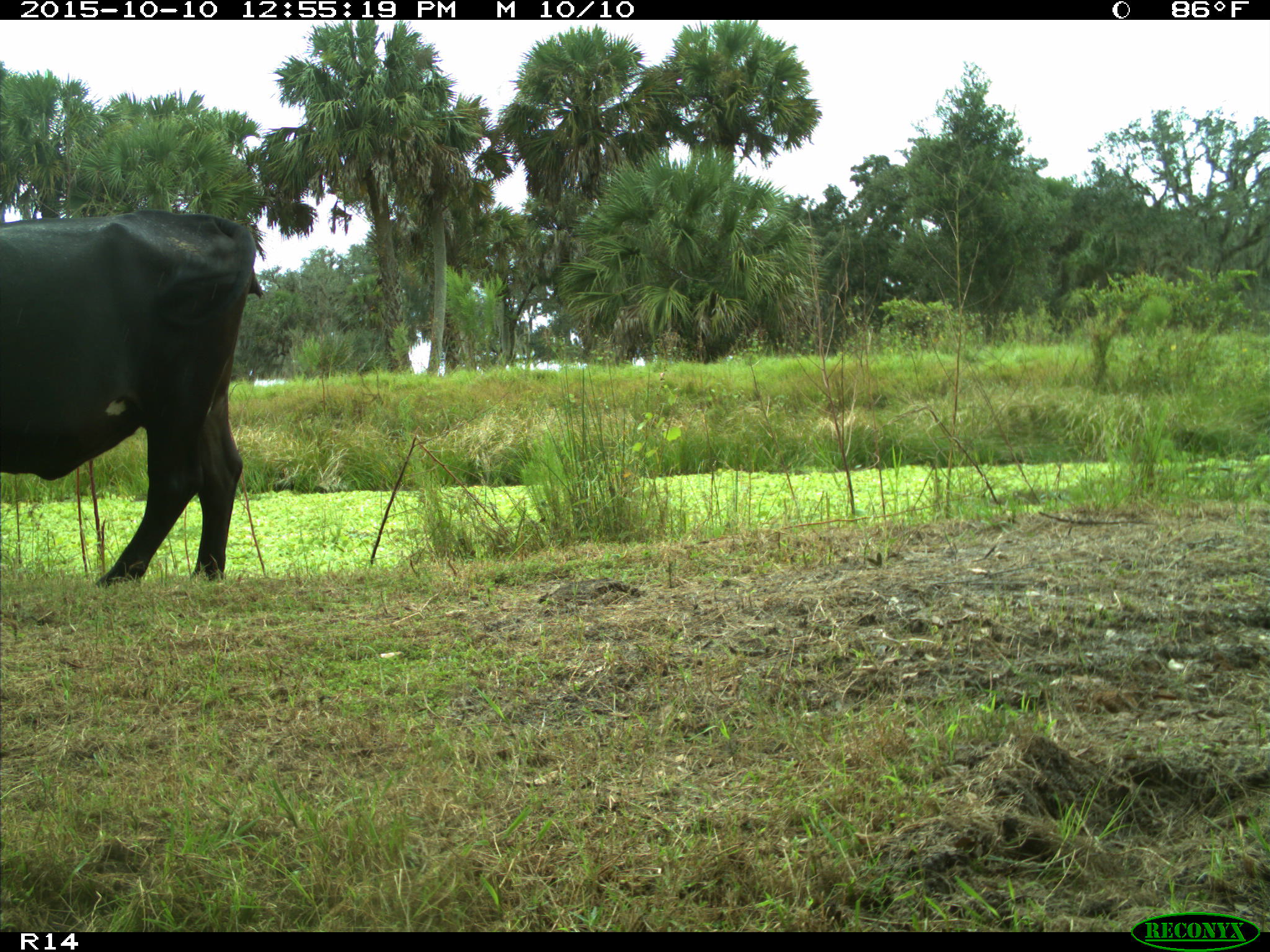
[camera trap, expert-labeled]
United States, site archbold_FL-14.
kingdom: Animalia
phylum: Chordata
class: Mammalia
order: Artiodactyla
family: Bovidae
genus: Bos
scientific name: Bos taurus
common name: domestic cow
Bos taurus (domestic cow).